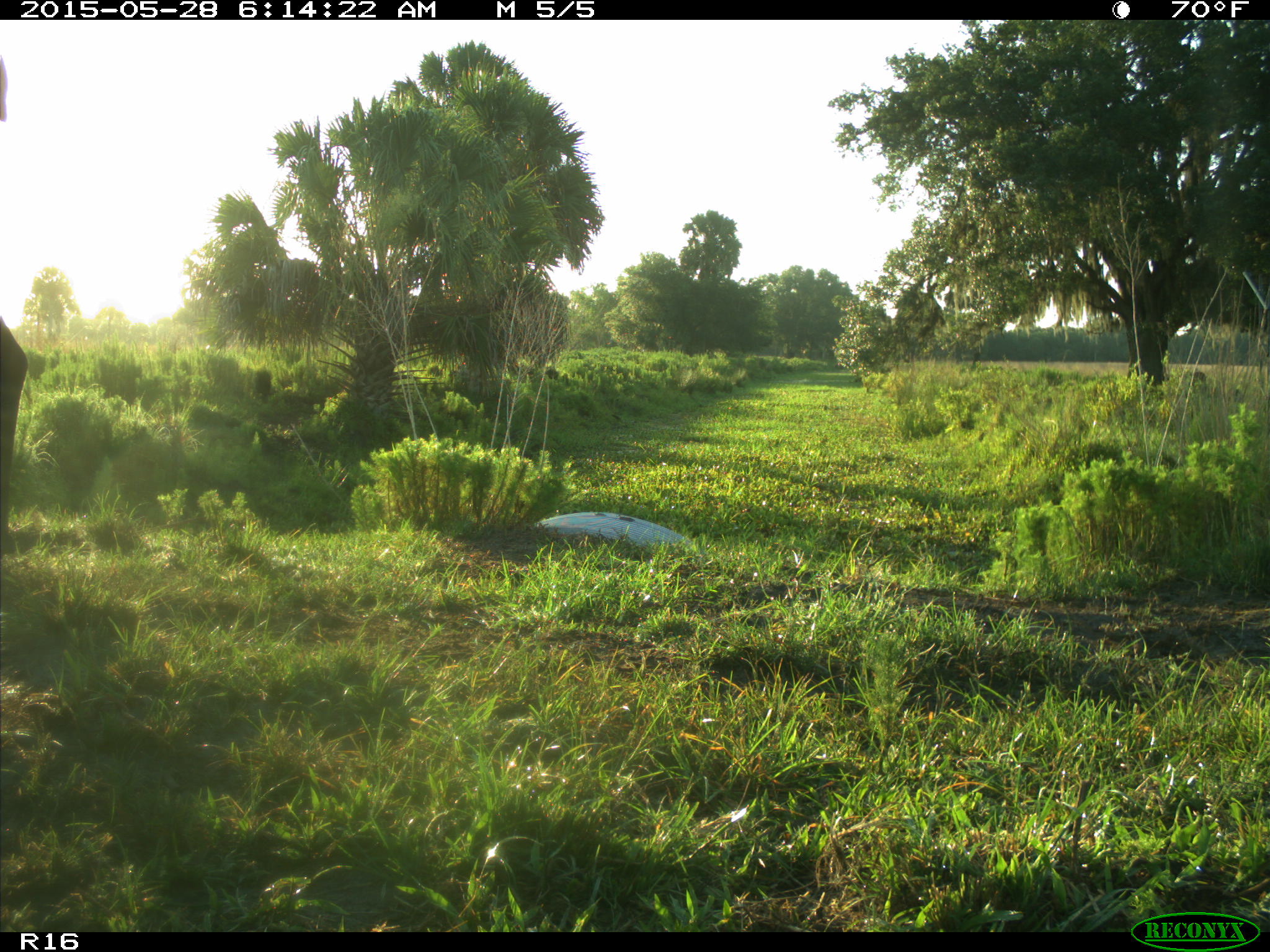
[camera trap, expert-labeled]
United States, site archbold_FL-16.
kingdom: Animalia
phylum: Chordata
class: Mammalia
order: Artiodactyla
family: Bovidae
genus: Bos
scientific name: Bos taurus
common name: domestic cow